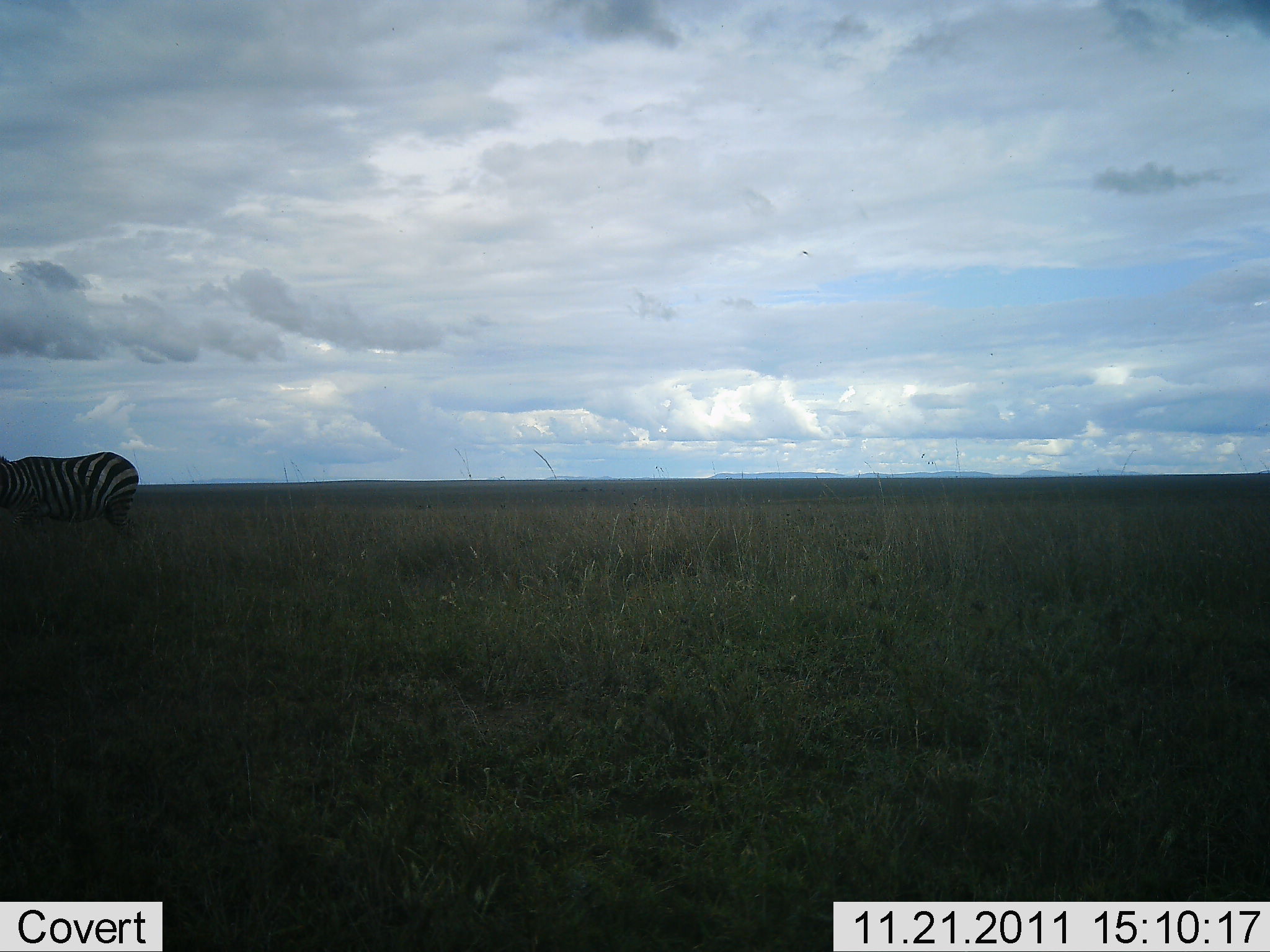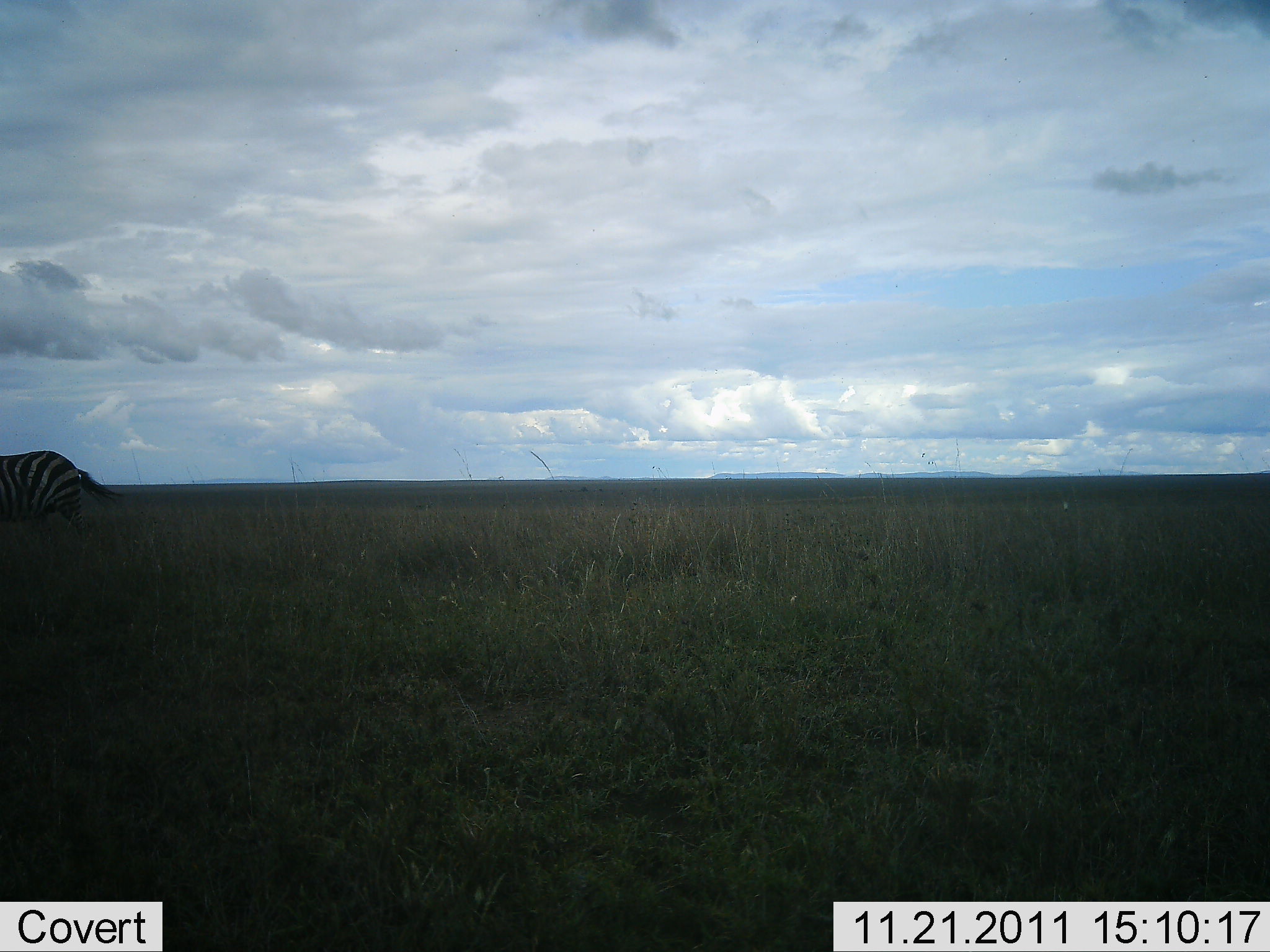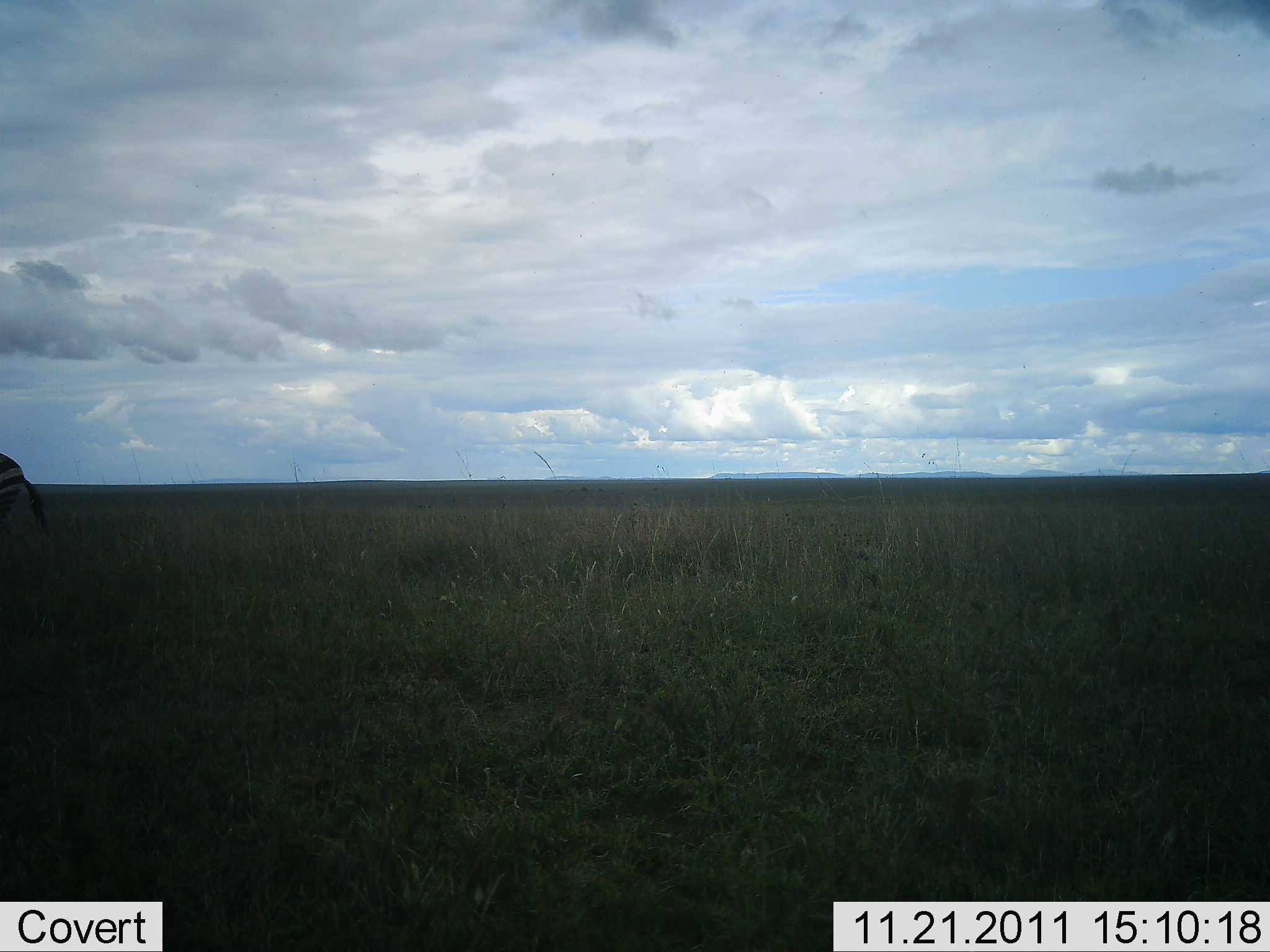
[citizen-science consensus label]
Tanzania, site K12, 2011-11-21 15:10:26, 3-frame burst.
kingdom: Animalia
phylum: Chordata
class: Mammalia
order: Perissodactyla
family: Equidae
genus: Equus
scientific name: Equus quagga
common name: plains zebra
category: zebra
Zebra (plains zebra) (Equus quagga), count 1. Behavior (volunteer vote fractions): standing 19%, resting 0%, moving 88%, interacting 0%. Young present (vote fraction): 0%. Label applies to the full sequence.